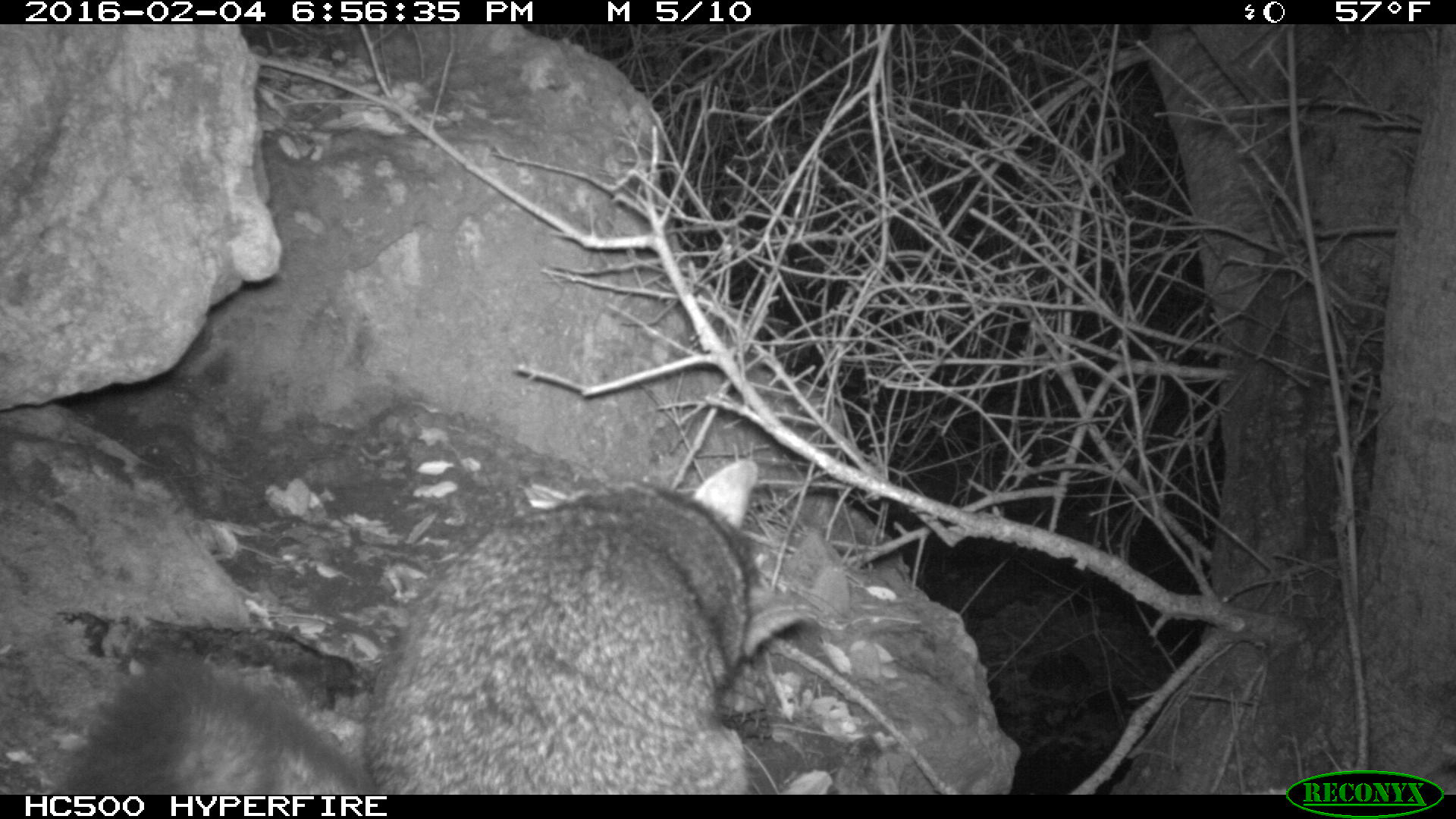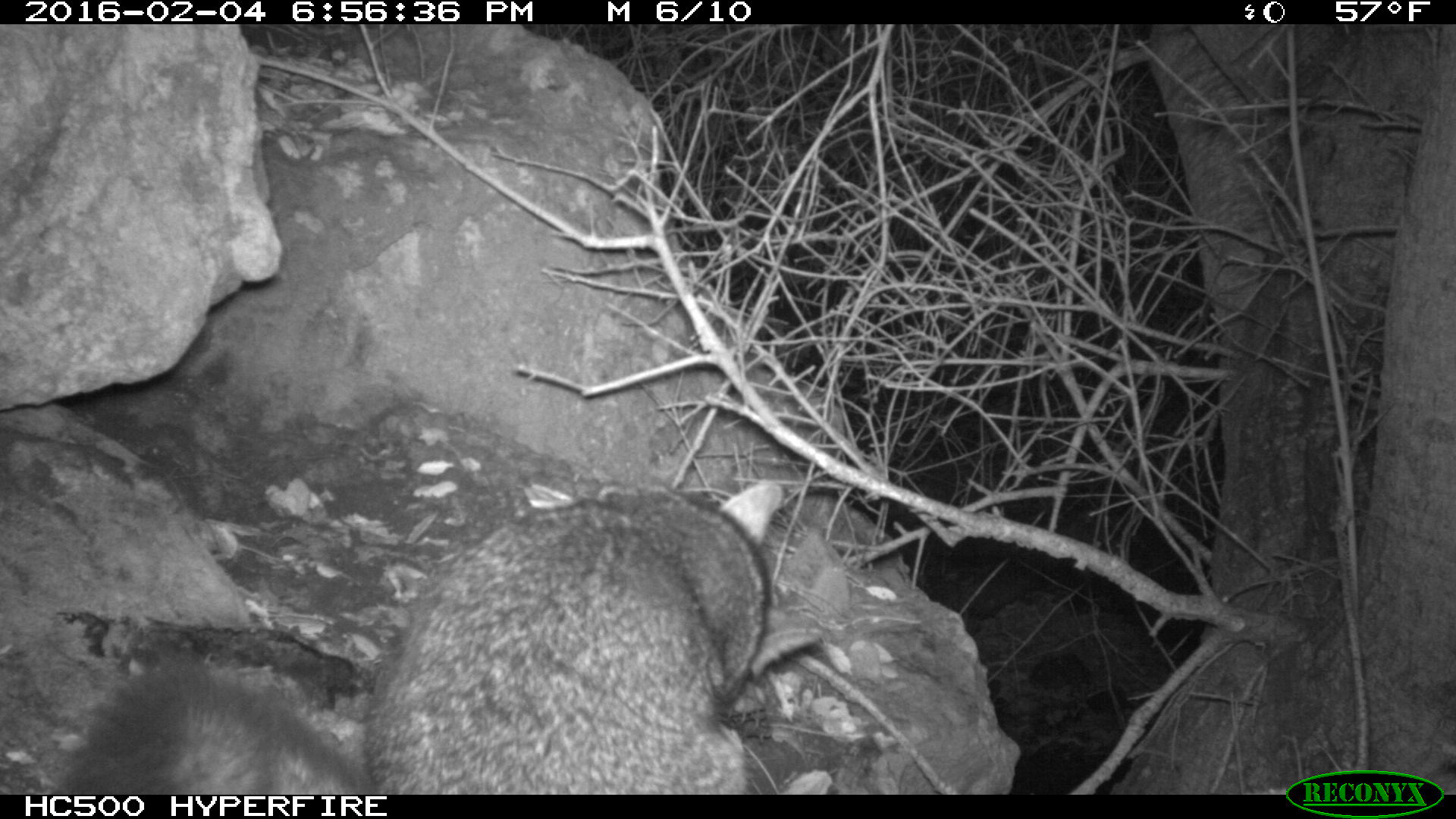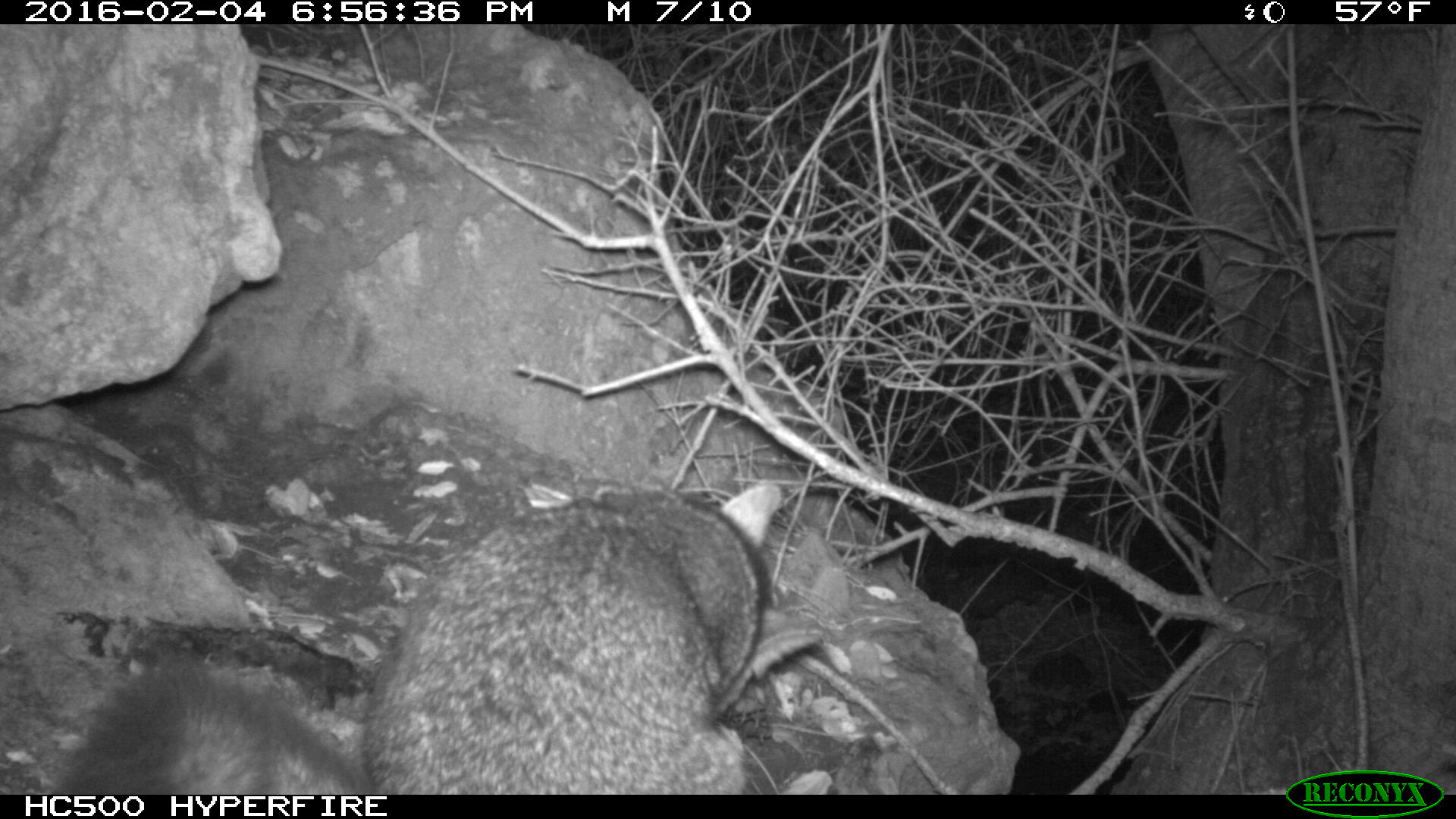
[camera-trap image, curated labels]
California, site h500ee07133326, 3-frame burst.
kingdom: Animalia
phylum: Chordata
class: Mammalia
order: Carnivora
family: Canidae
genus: Urocyon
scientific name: Urocyon littoralis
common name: island fox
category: fox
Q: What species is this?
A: Fox (island fox) (Urocyon littoralis).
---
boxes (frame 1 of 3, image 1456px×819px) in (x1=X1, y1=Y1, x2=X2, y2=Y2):
fox: (x1=47, y1=457, x2=811, y2=794)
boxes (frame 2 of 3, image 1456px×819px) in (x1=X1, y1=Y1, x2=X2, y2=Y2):
fox: (x1=69, y1=480, x2=822, y2=795)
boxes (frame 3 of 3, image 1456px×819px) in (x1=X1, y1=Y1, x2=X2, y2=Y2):
fox: (x1=50, y1=479, x2=823, y2=793)